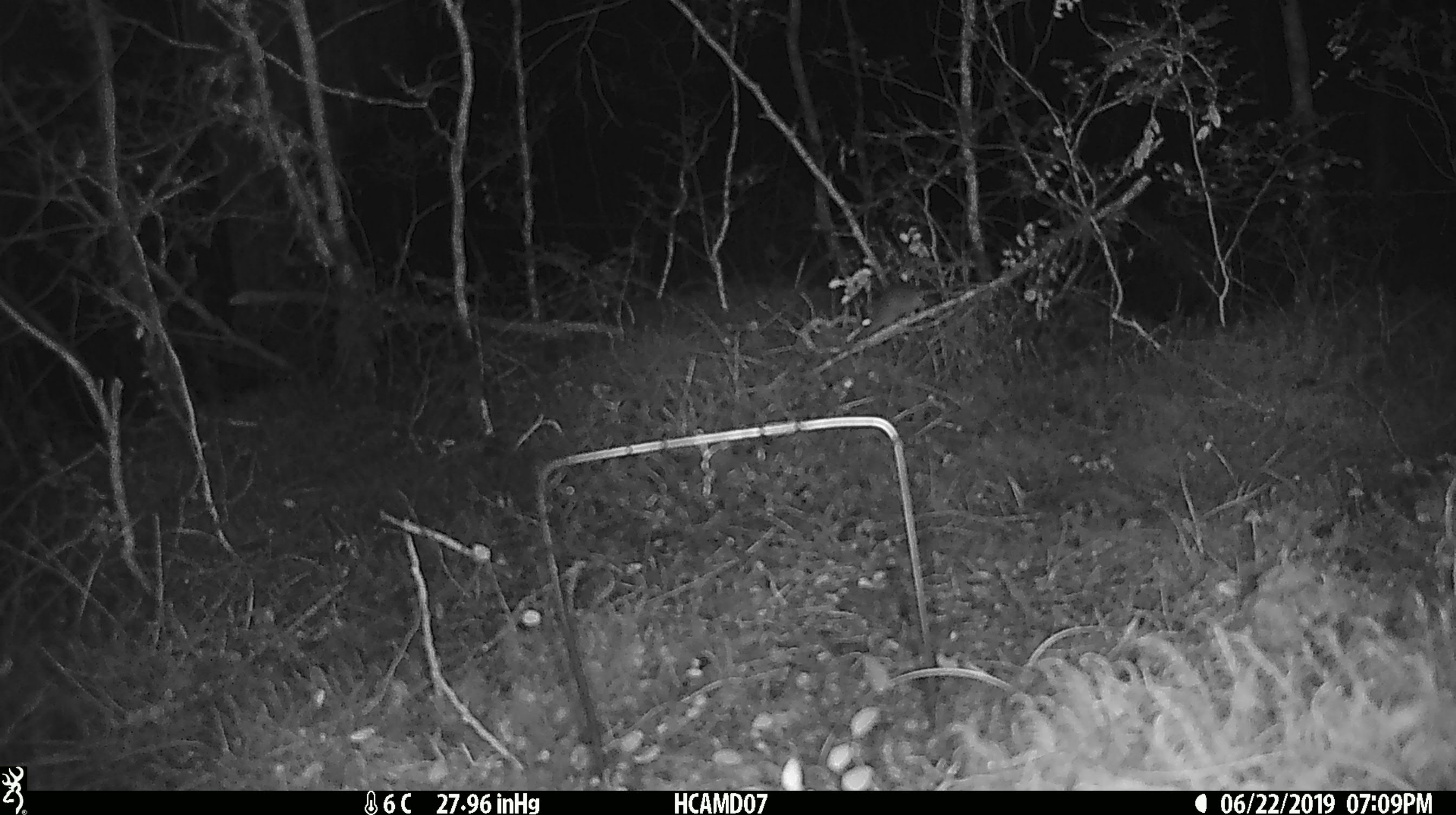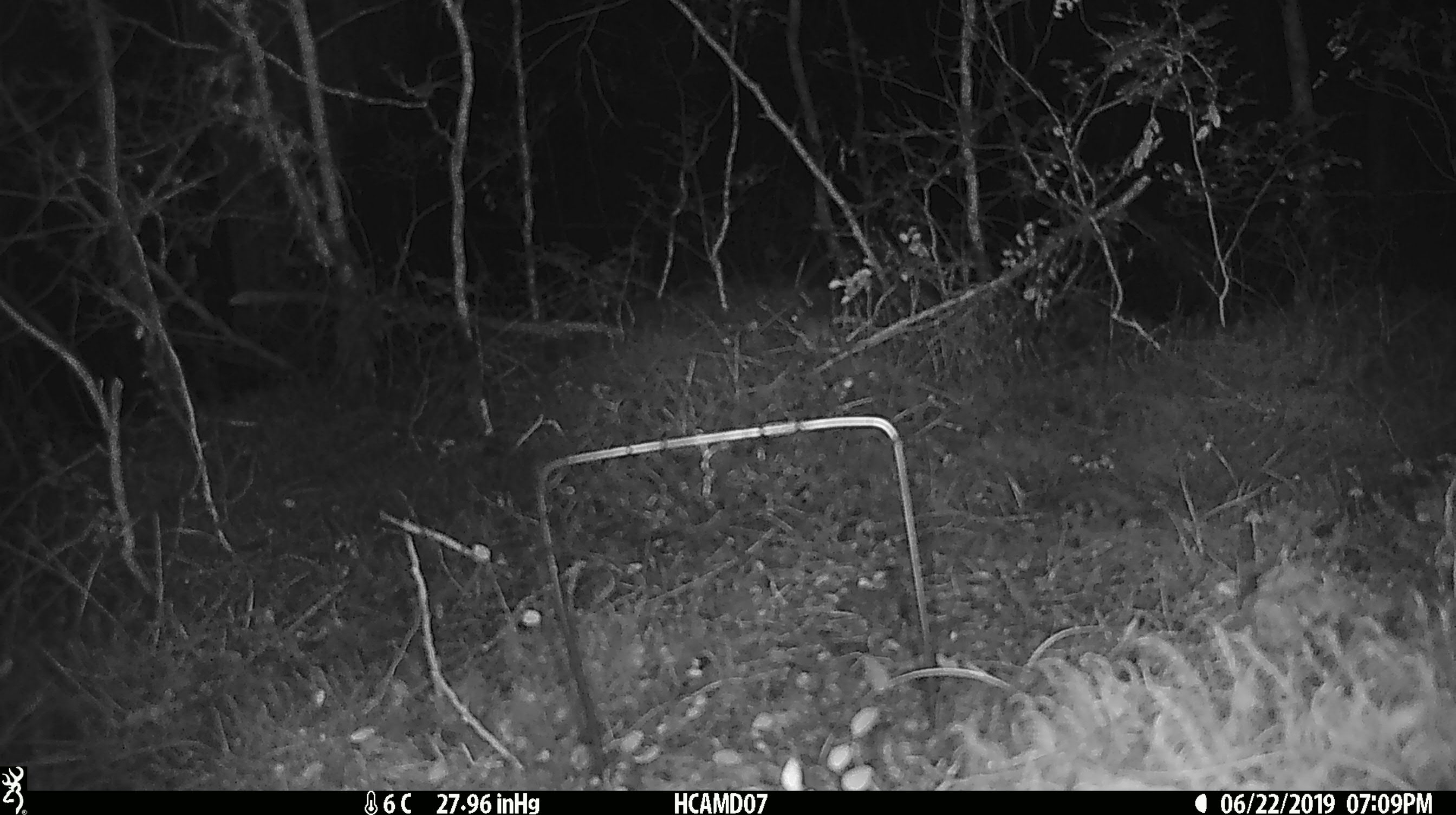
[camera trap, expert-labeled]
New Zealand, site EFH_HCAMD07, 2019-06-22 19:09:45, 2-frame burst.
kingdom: Animalia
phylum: Chordata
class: Mammalia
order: Rodentia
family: Muridae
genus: Mus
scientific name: Mus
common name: mouse